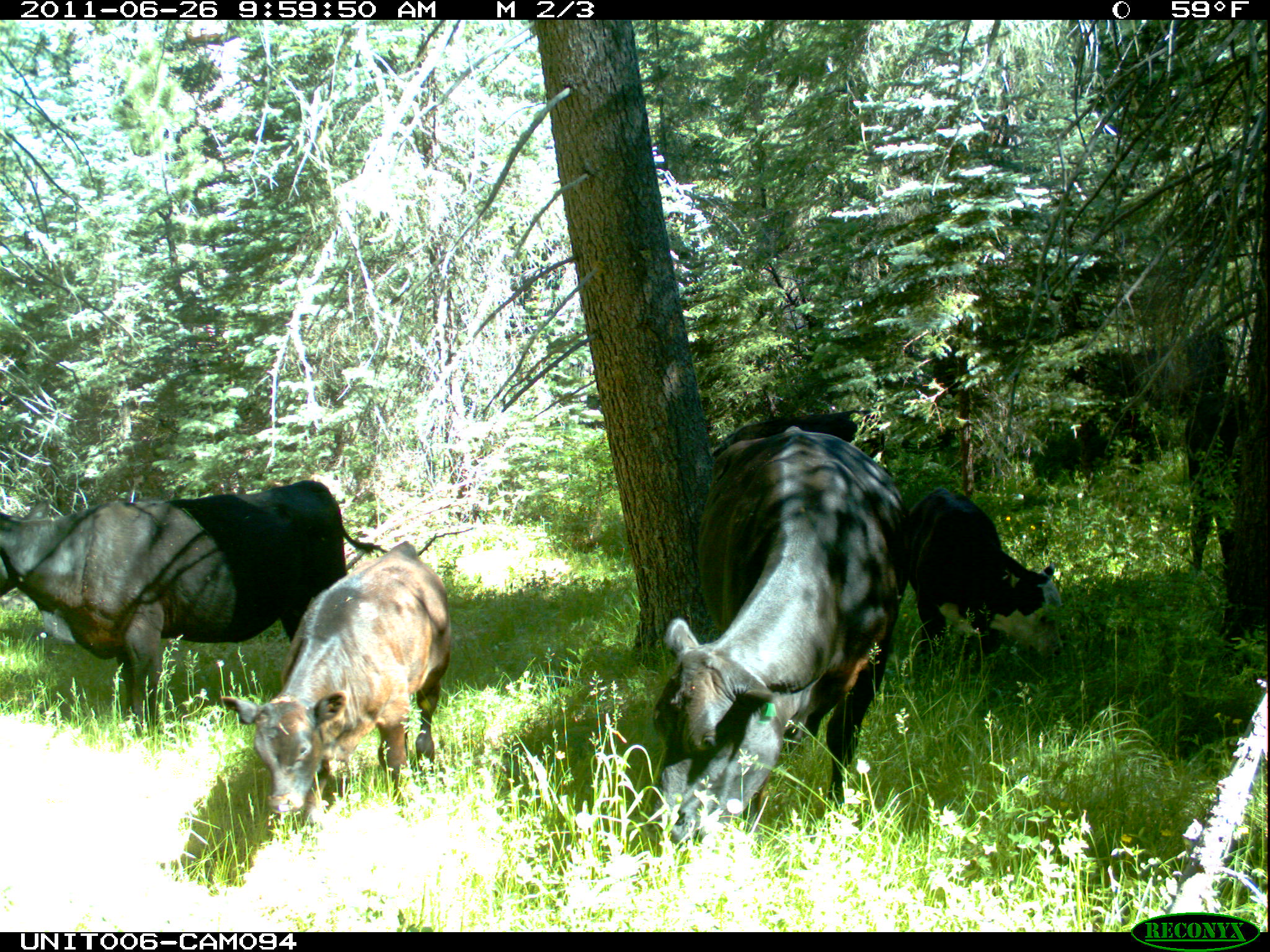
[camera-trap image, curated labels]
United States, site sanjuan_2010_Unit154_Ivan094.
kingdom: Animalia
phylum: Chordata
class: Mammalia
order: Artiodactyla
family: Bovidae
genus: Bos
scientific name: Bos taurus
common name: domestic cow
Bos taurus (domestic cow).